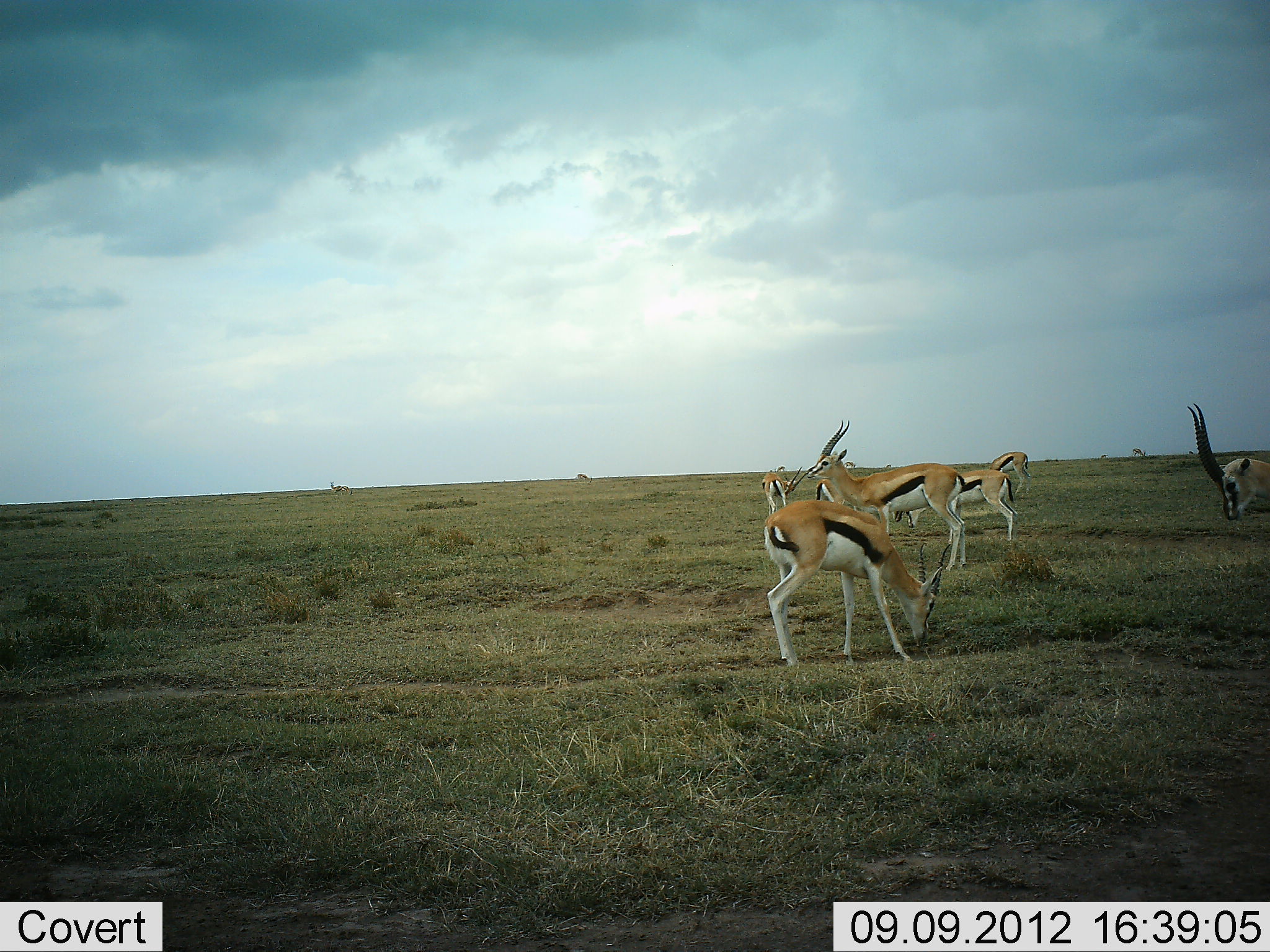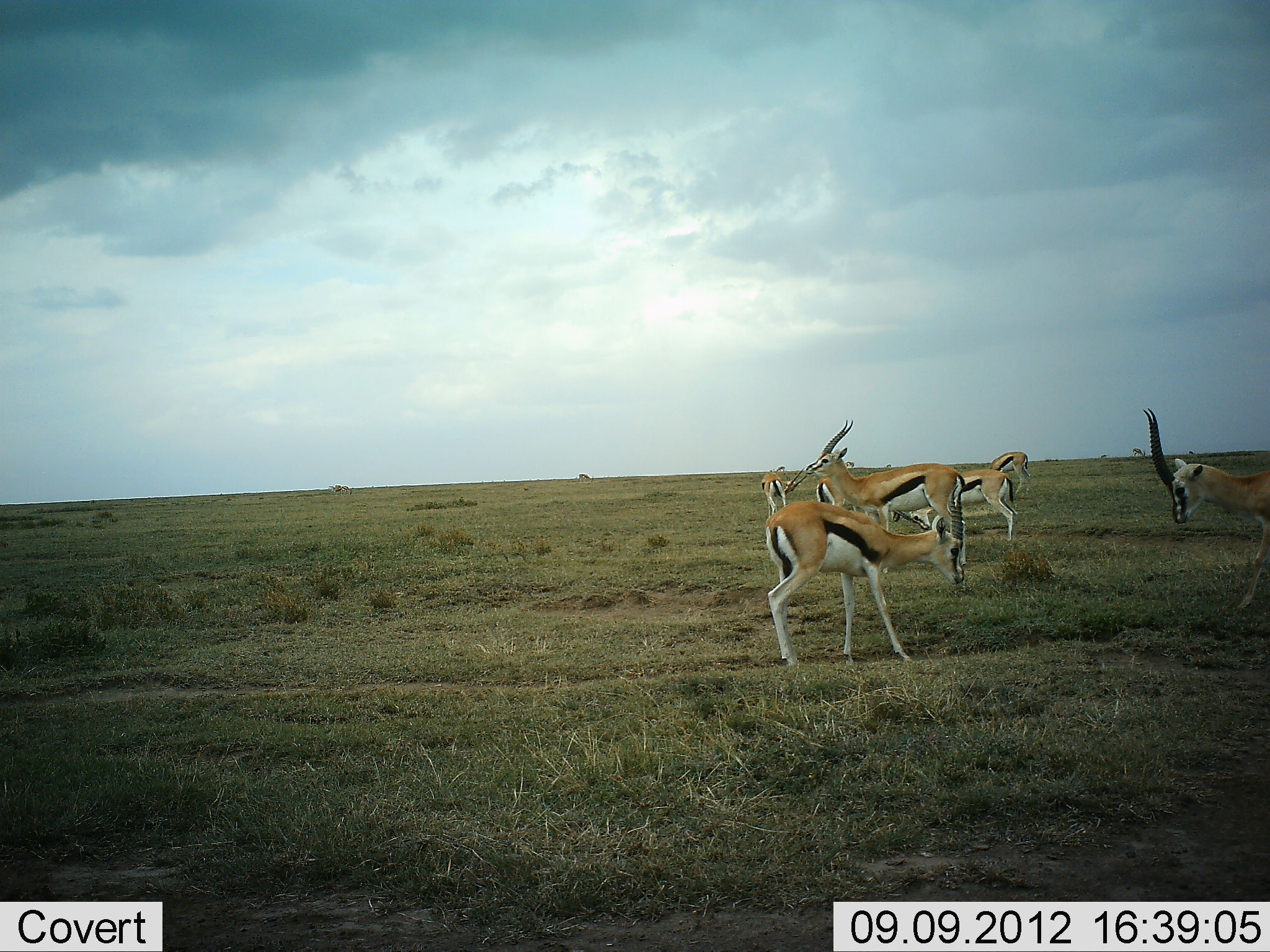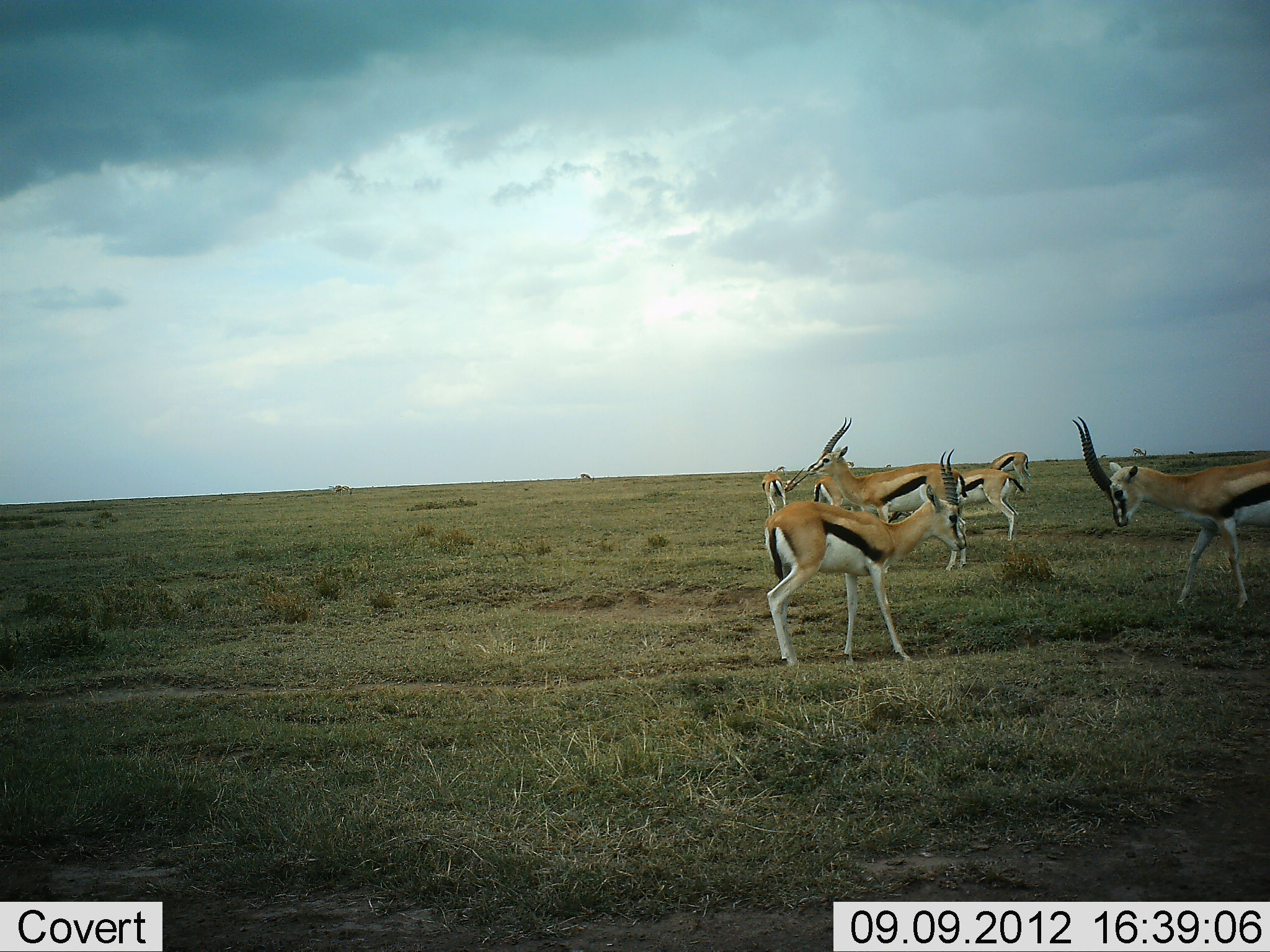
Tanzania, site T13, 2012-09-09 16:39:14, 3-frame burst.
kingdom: Animalia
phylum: Chordata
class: Mammalia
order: Artiodactyla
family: Bovidae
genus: Eudorcas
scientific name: Eudorcas thomsonii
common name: thomson's gazelle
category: gazellethomsons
Gazellethomsons (thomson's gazelle) (Eudorcas thomsonii), count 7. Behavior (volunteer vote fractions): standing 80%, resting 0%, moving 40%, interacting 20%. Young present (vote fraction): 0%. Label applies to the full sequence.